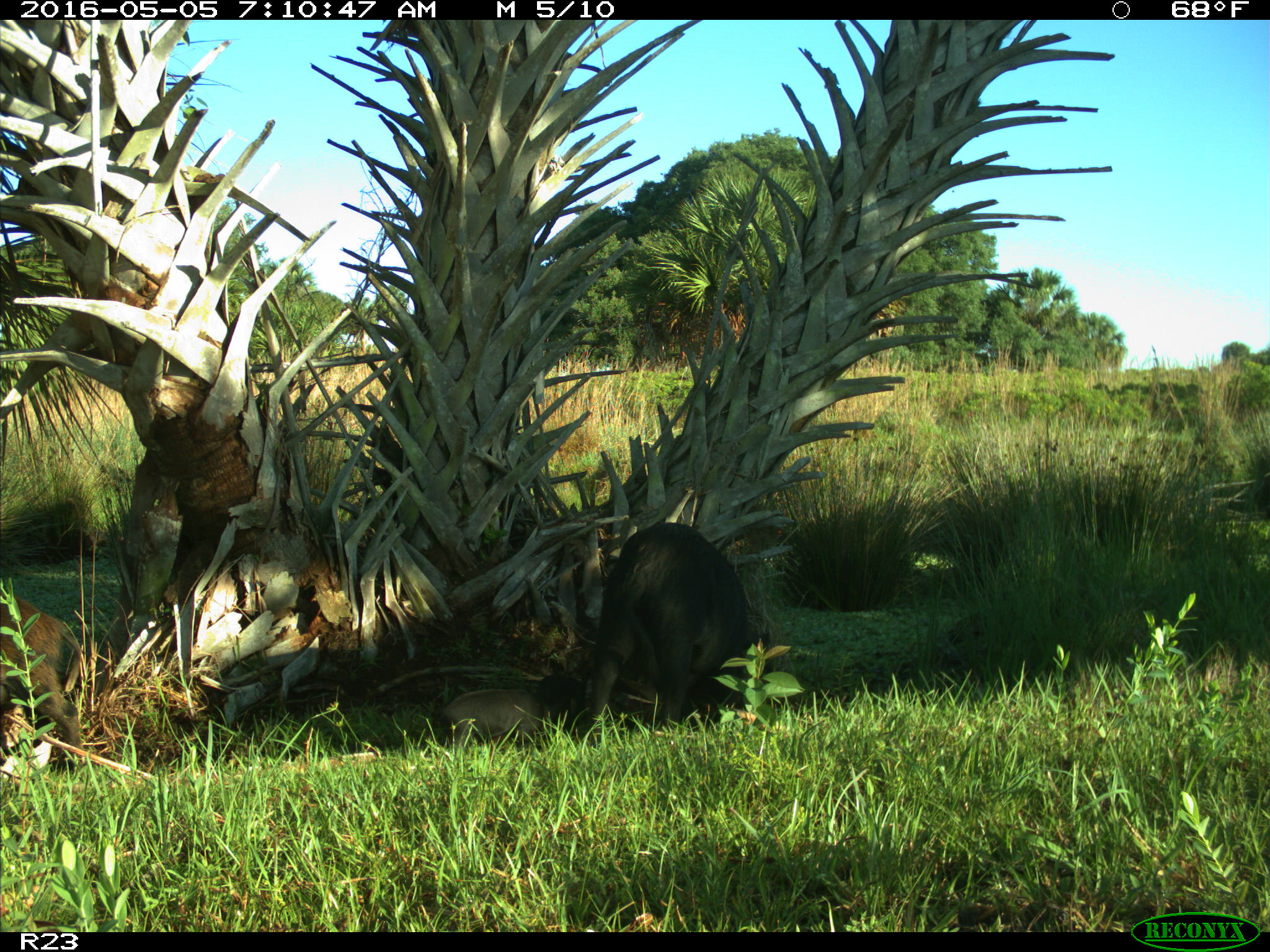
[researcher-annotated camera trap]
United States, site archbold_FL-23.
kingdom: Animalia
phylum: Chordata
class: Mammalia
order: Artiodactyla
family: Suidae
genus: Sus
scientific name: Sus scrofa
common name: wild boar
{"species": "Sus scrofa (wild boar)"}